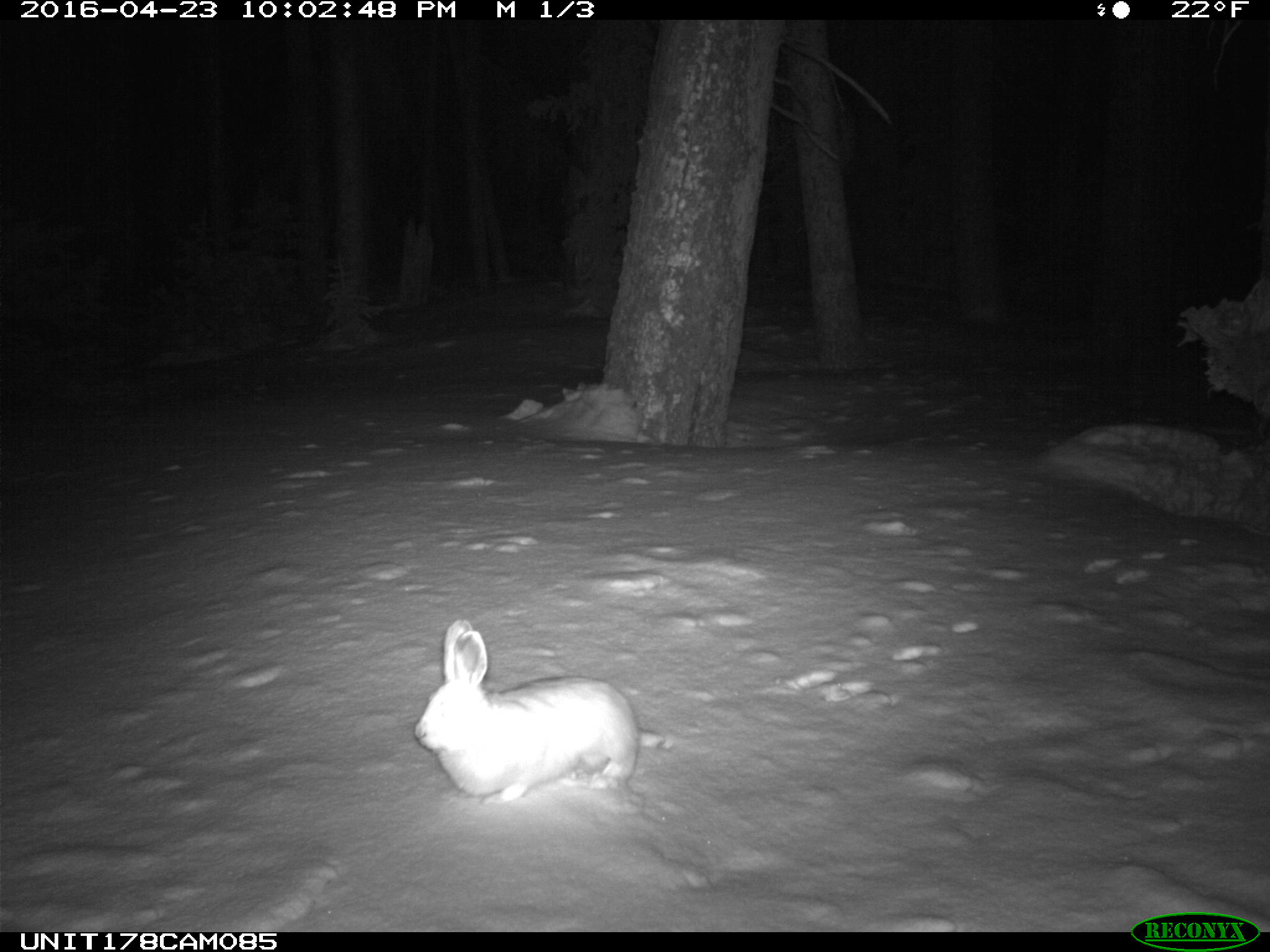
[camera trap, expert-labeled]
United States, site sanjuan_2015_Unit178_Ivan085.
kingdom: Animalia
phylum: Chordata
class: Mammalia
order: Lagomorpha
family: Leporidae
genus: Lepus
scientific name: Lepus americanus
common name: snowshoe hare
Lepus americanus (snowshoe hare).